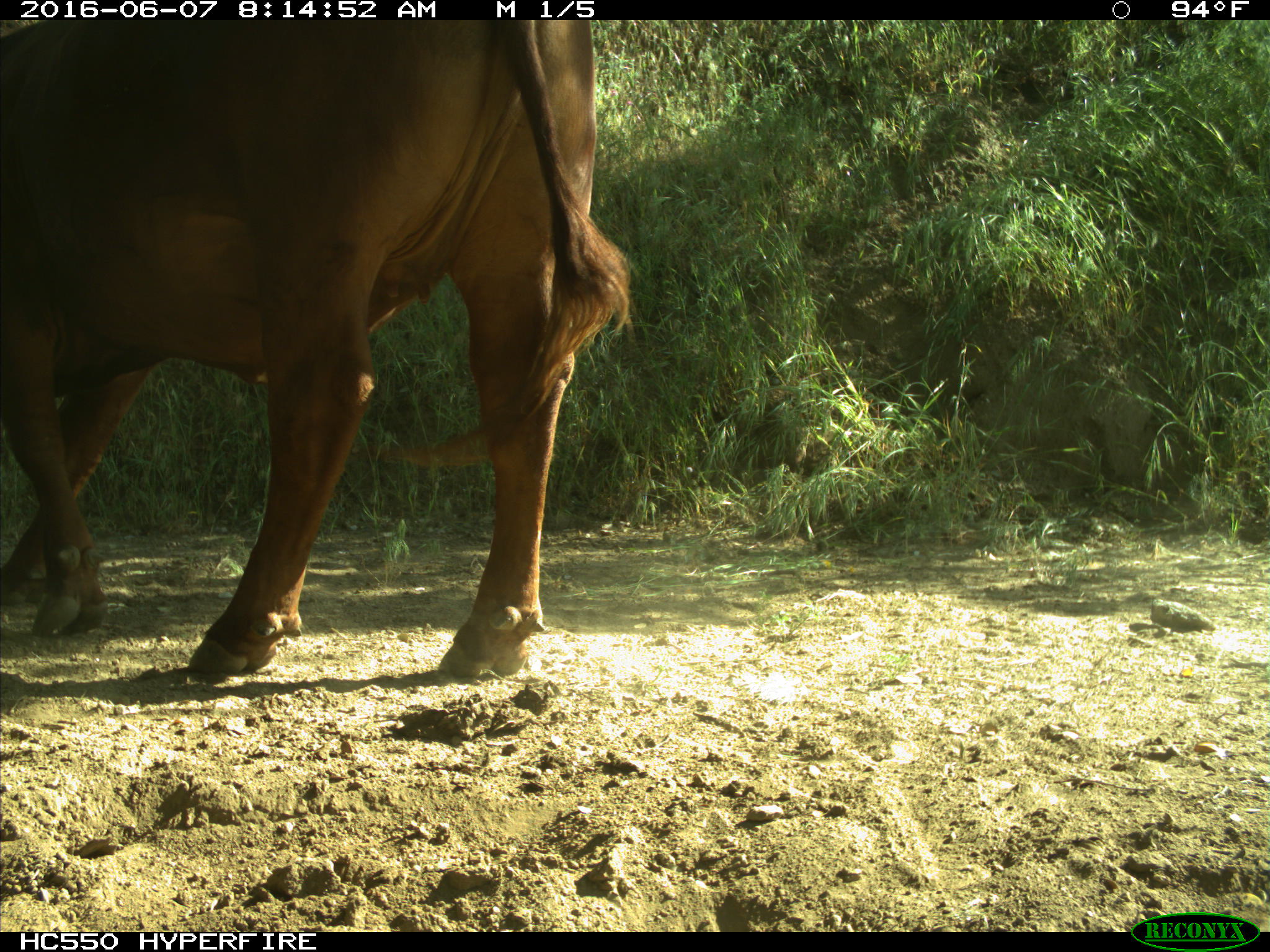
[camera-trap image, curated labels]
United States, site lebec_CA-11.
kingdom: Animalia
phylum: Chordata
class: Mammalia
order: Artiodactyla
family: Bovidae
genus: Bos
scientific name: Bos taurus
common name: domestic cow